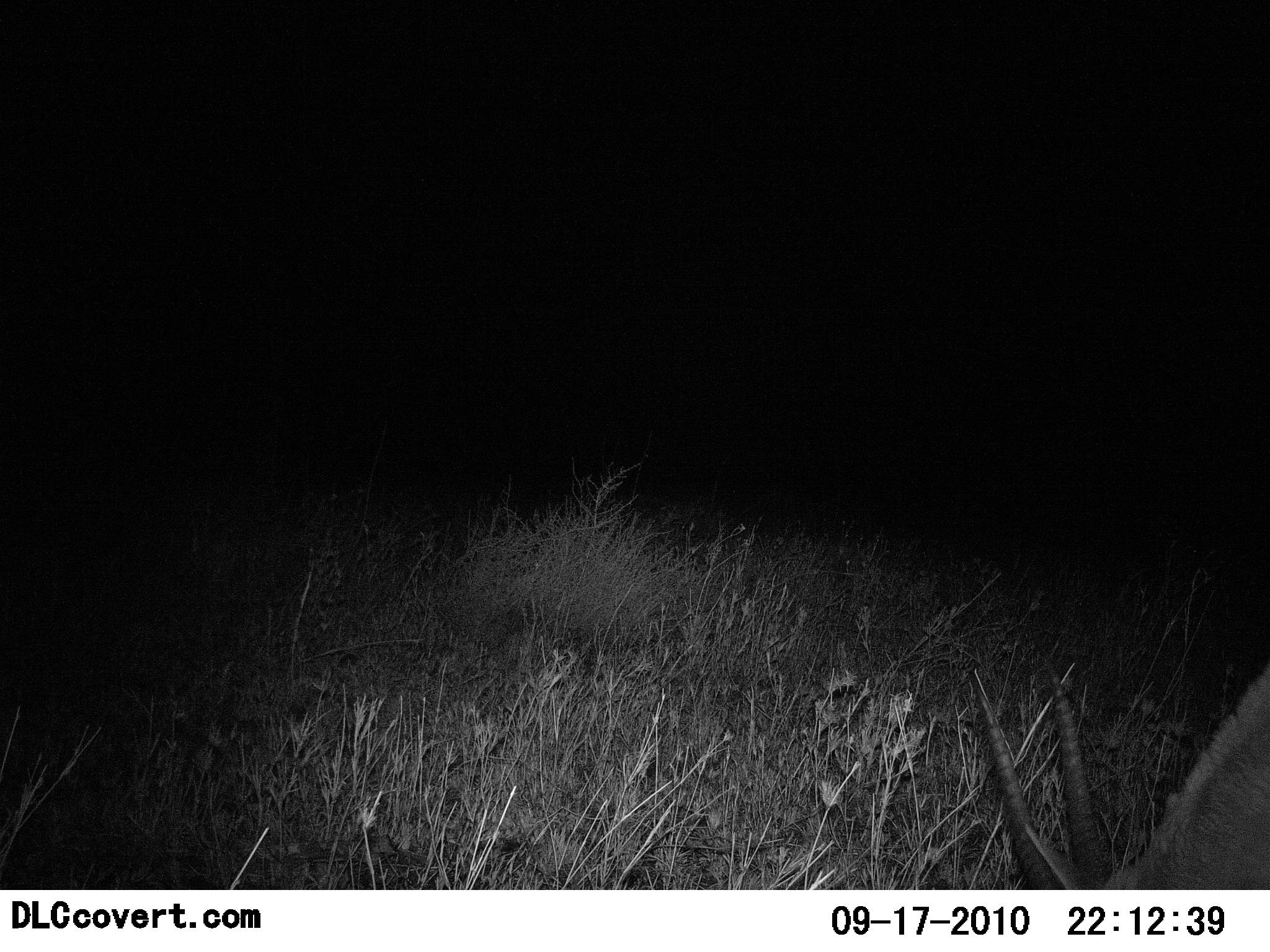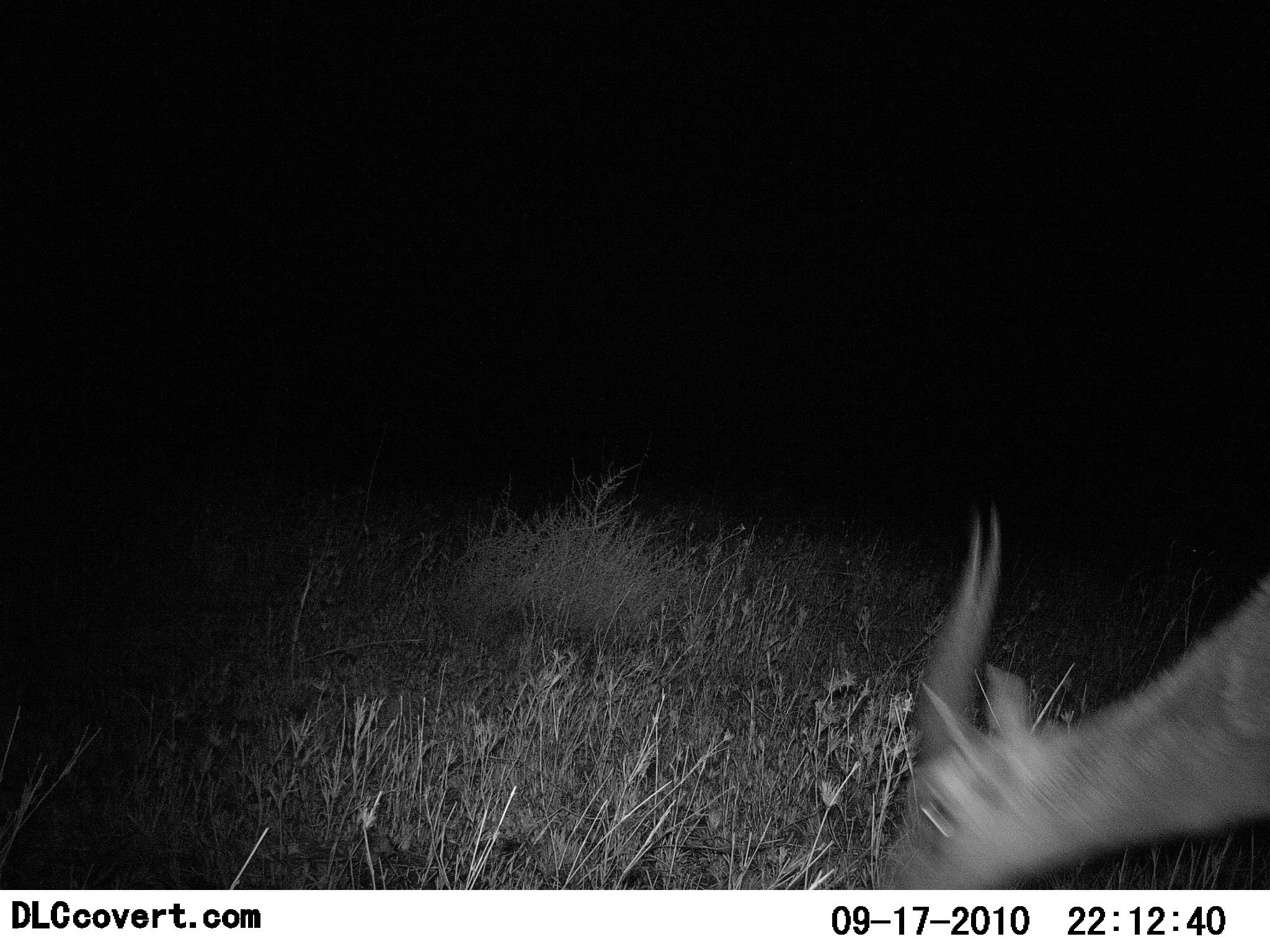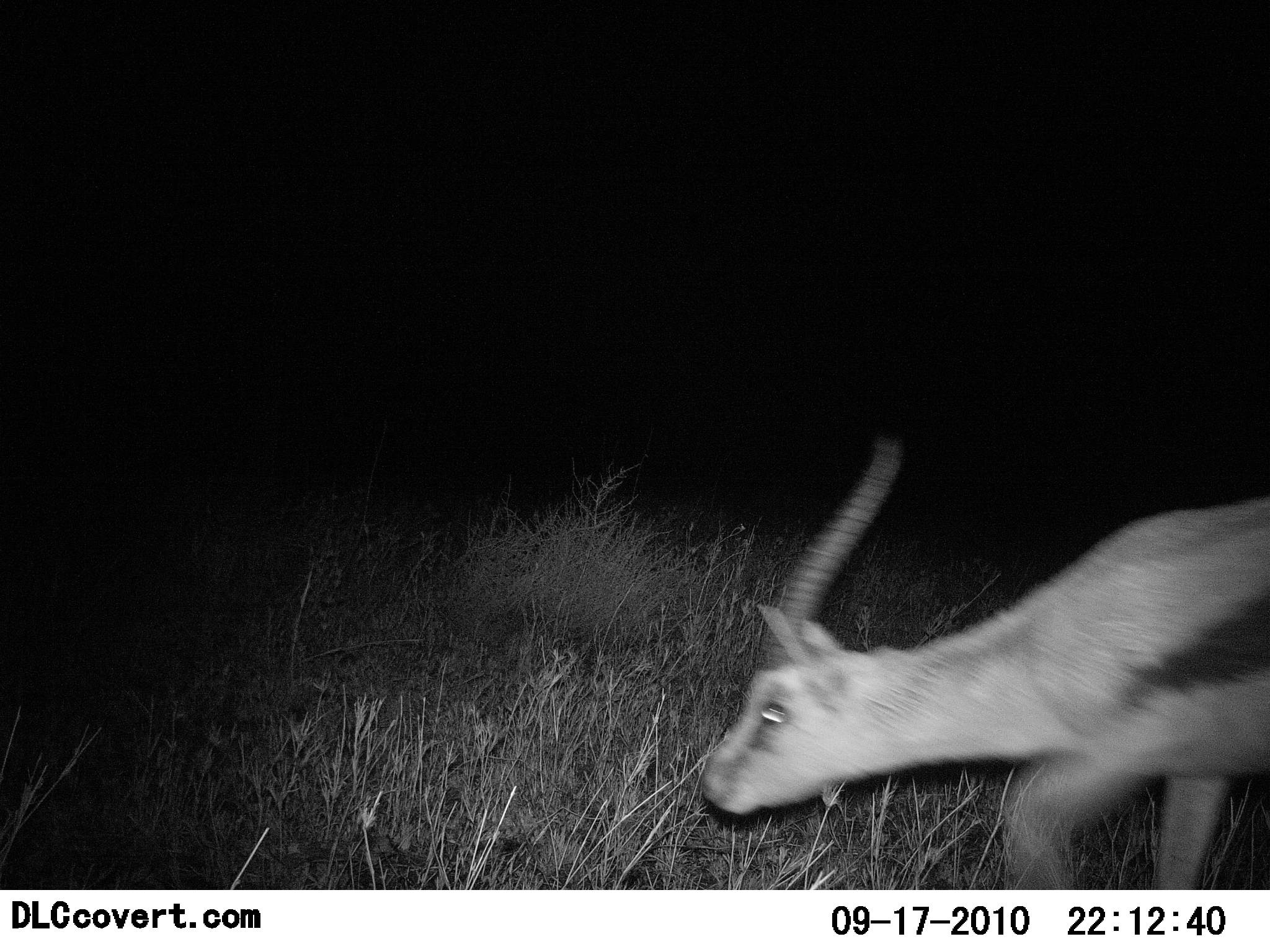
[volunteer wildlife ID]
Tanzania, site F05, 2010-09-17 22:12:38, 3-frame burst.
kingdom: Animalia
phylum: Chordata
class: Mammalia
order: Artiodactyla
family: Bovidae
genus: Eudorcas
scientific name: Eudorcas thomsonii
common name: thomson's gazelle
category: gazellethomsons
Gazellethomsons (thomson's gazelle) (Eudorcas thomsonii), count 1. Behavior (volunteer vote fractions): standing 7%, resting 0%, moving 93%, interacting 0%. Young present (vote fraction): 0%. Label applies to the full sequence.